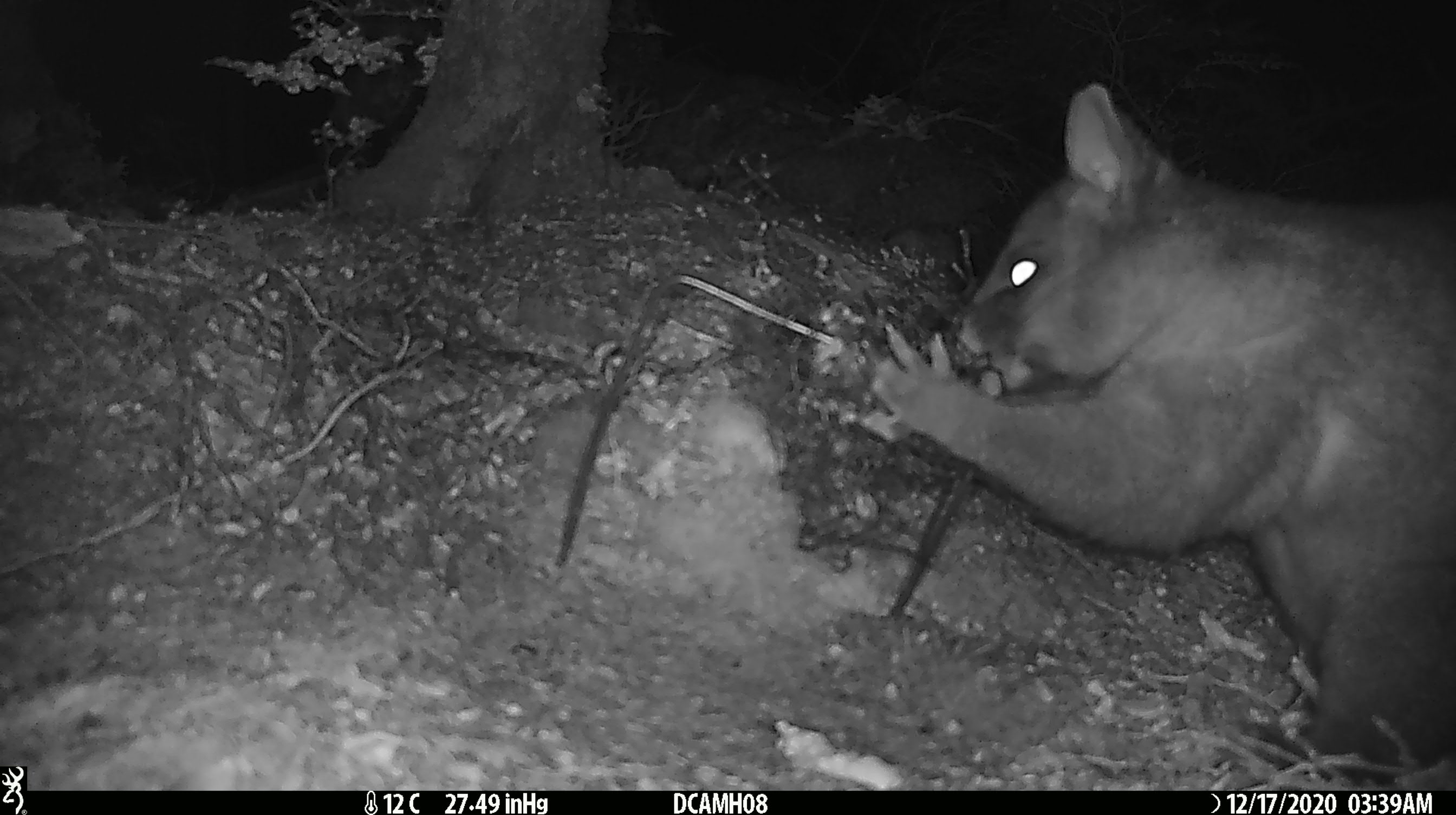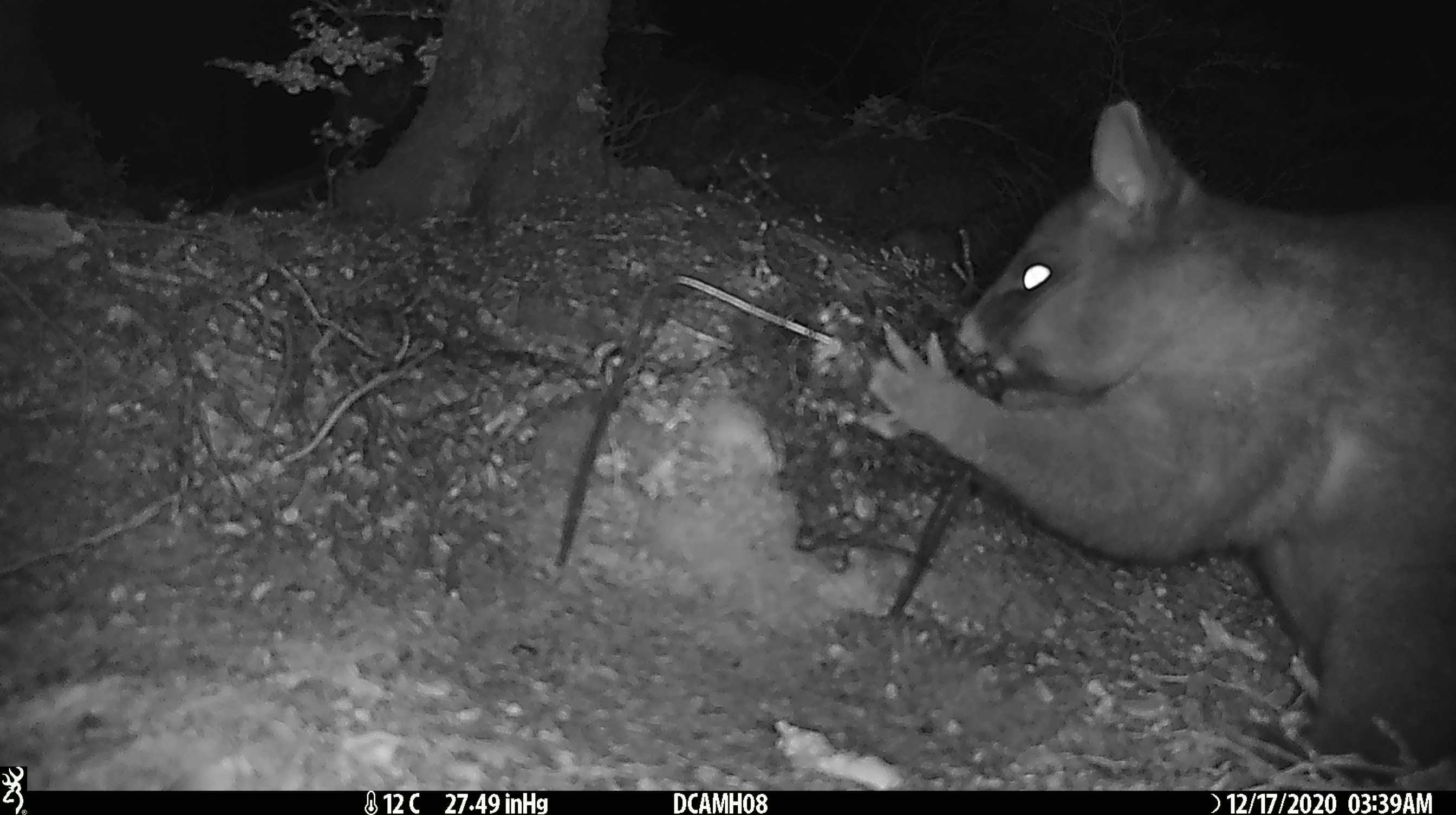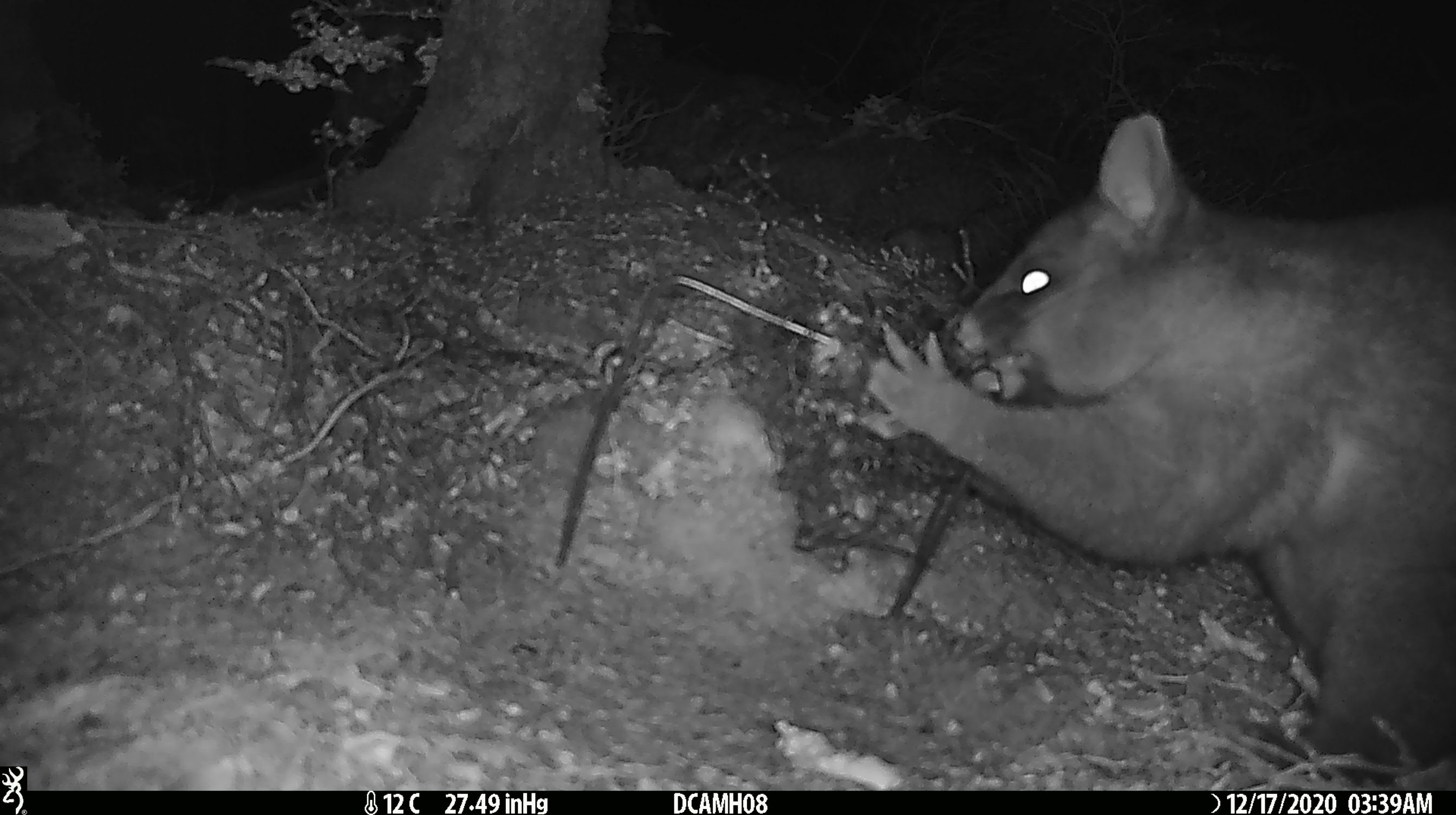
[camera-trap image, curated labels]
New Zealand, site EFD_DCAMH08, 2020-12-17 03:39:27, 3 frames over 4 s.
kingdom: Animalia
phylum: Chordata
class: Mammalia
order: Diprotodontia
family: Phalangeridae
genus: Trichosurus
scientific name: Trichosurus vulpecula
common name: common brushtail possum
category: possum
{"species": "possum (common brushtail possum) (Trichosurus vulpecula)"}